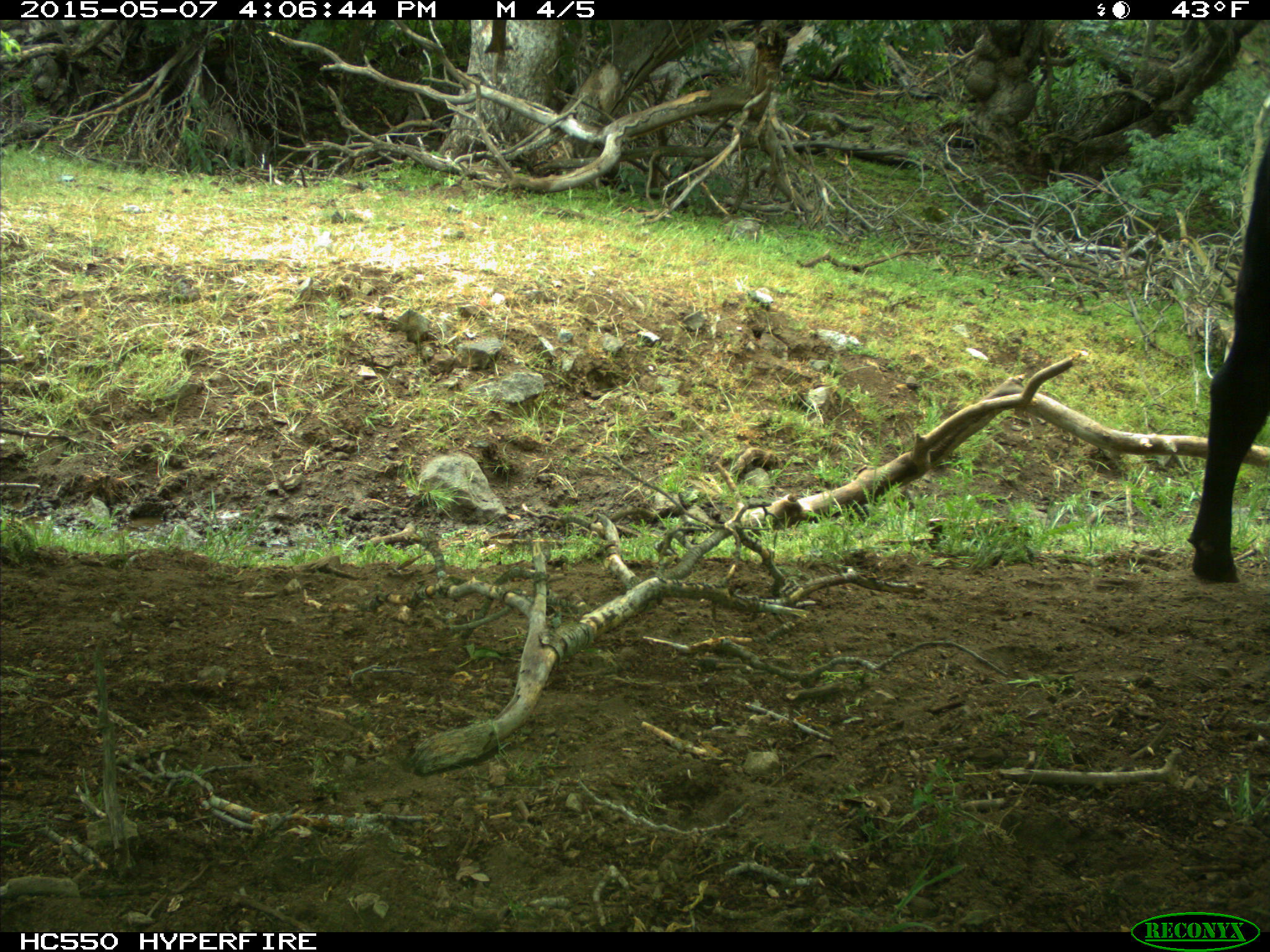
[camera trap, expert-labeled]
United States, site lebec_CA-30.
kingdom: Animalia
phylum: Chordata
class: Mammalia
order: Artiodactyla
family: Bovidae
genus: Bos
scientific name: Bos taurus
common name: domestic cow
Bos taurus (domestic cow).